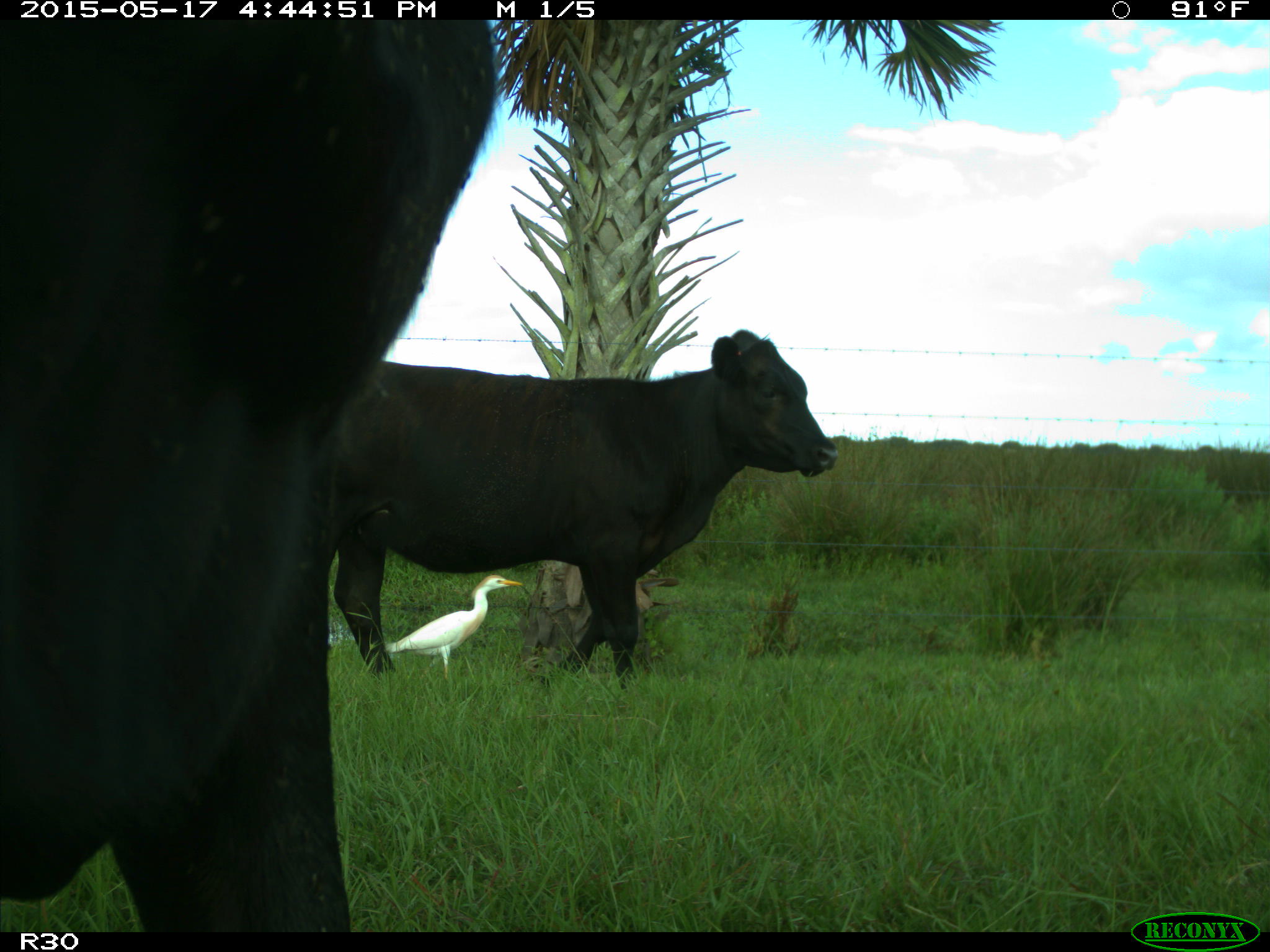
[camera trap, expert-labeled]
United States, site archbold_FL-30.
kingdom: Animalia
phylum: Chordata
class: Mammalia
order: Artiodactyla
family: Bovidae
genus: Bos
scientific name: Bos taurus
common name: domestic cow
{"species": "Bos taurus (domestic cow)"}